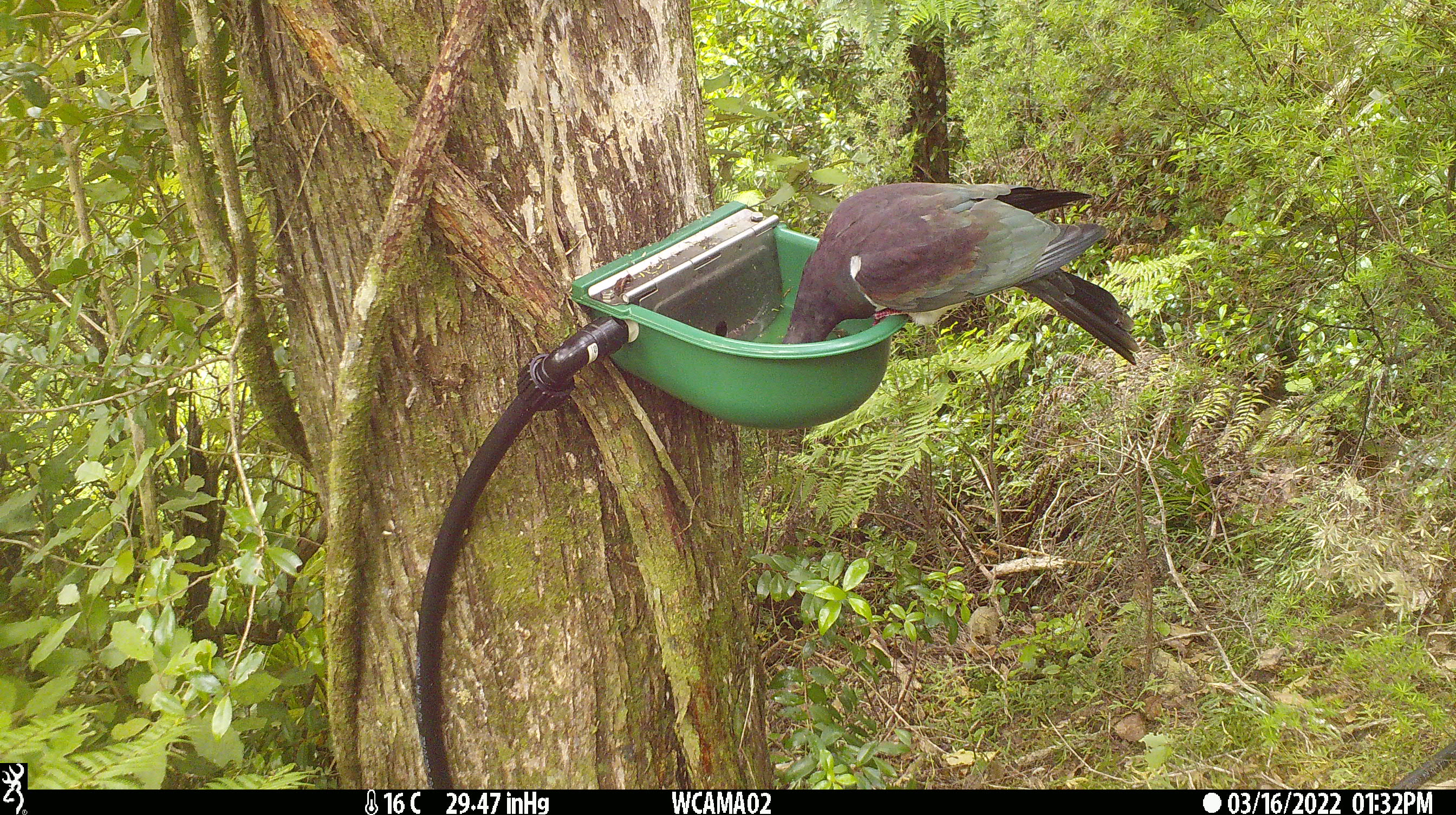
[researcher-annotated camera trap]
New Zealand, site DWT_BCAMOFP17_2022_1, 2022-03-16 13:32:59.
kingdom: Animalia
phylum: Chordata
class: Aves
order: Columbiformes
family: Columbidae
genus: Hemiphaga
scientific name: Hemiphaga novaeseelandiae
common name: new zealand pigeon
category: kereru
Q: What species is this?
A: Kereru (new zealand pigeon) (Hemiphaga novaeseelandiae).